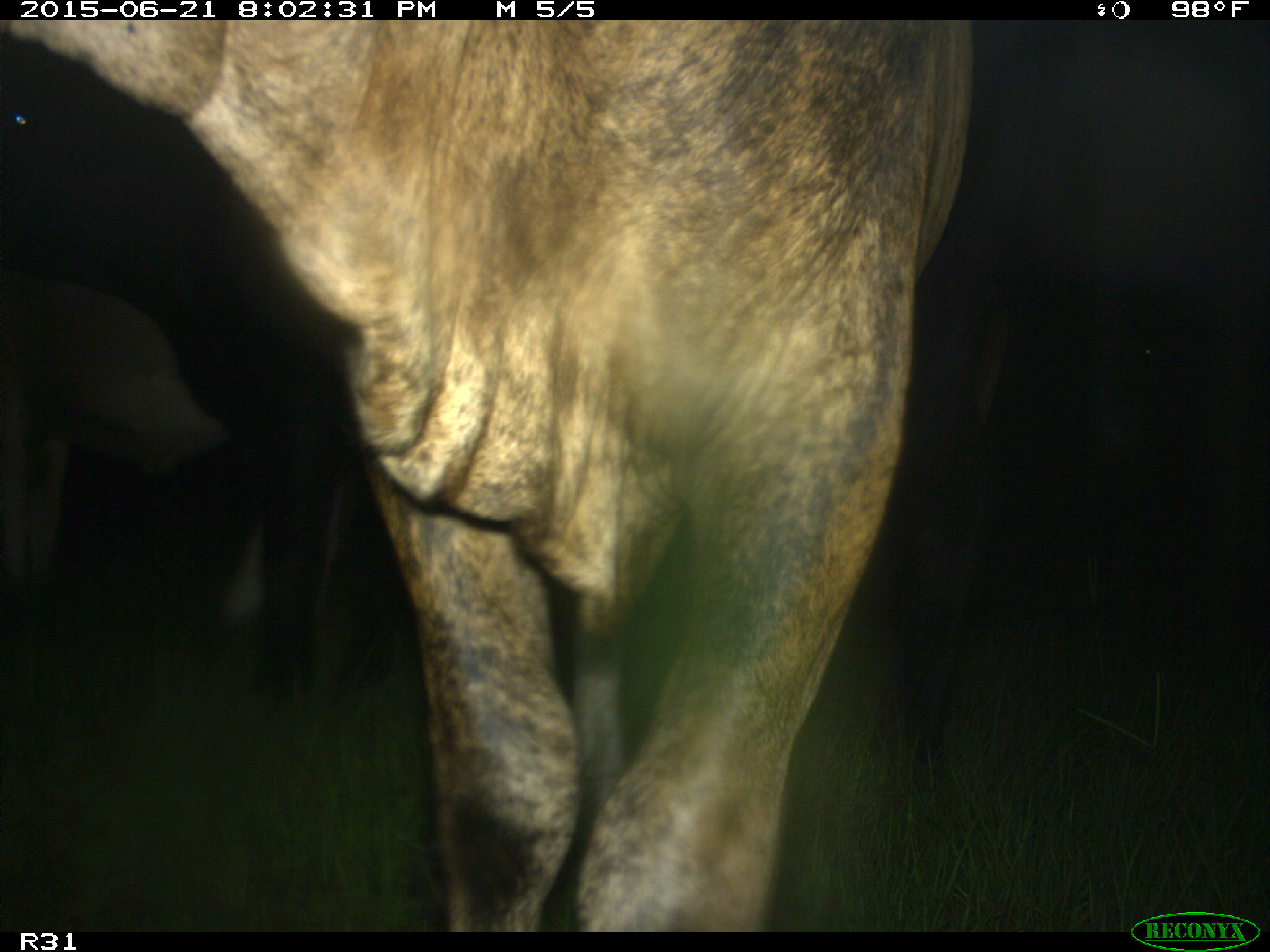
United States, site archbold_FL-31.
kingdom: Animalia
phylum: Chordata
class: Mammalia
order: Artiodactyla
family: Bovidae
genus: Bos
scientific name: Bos taurus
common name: domestic cow